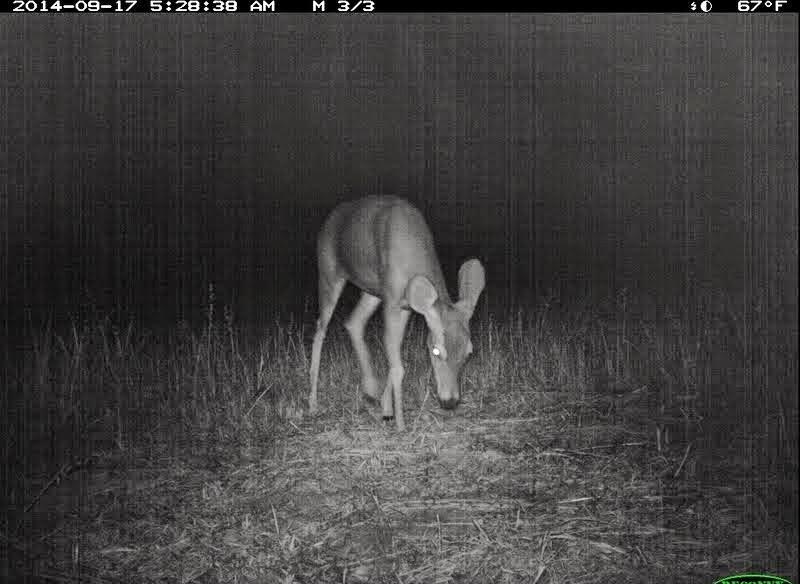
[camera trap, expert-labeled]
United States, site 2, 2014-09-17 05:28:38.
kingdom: Animalia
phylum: Chordata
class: Mammalia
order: Artiodactyla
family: Cervidae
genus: Odocoileus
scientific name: Odocoileus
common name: deer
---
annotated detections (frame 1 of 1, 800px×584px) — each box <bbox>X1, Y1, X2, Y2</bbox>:
deer: <bbox>307, 191, 489, 438</bbox>